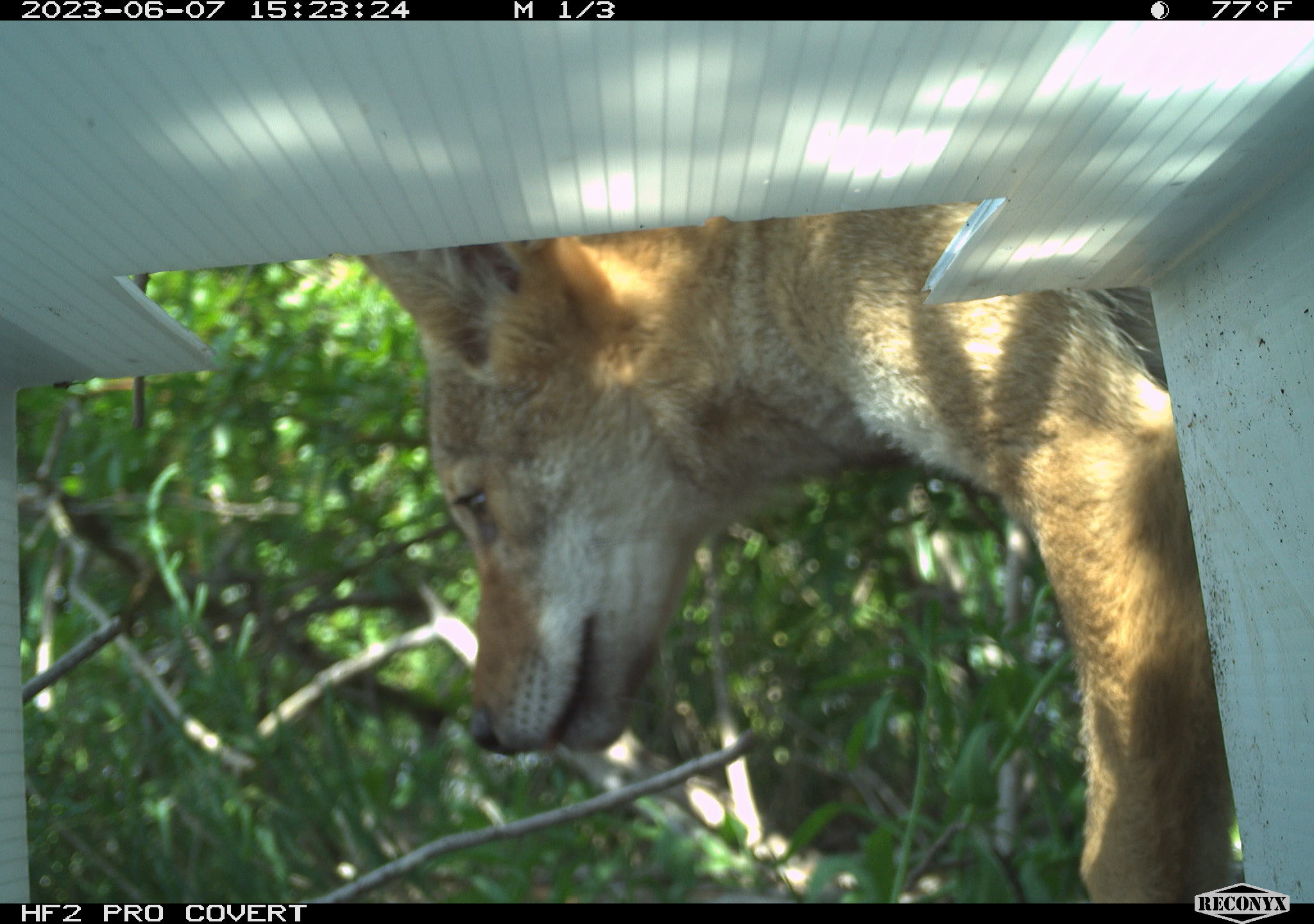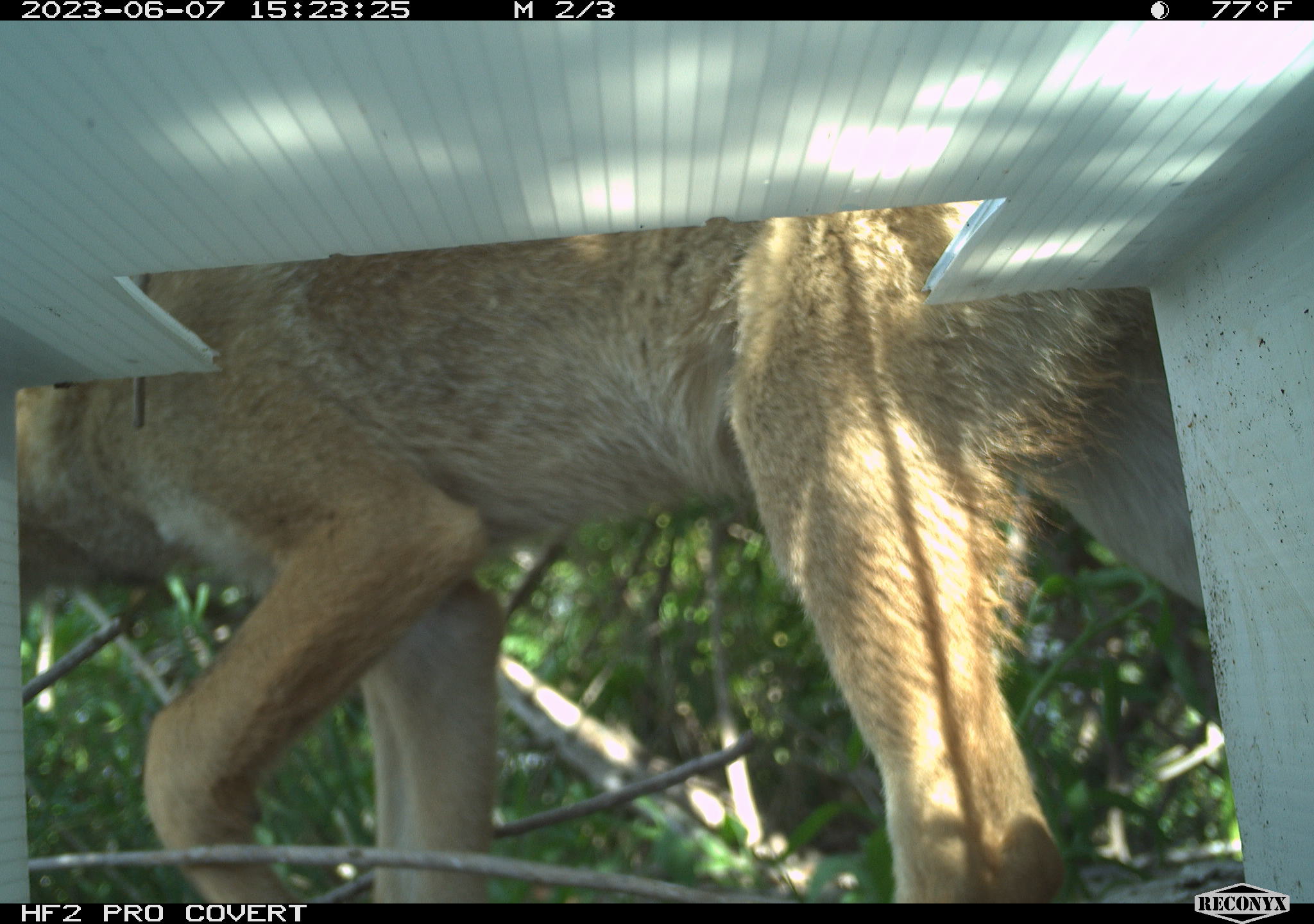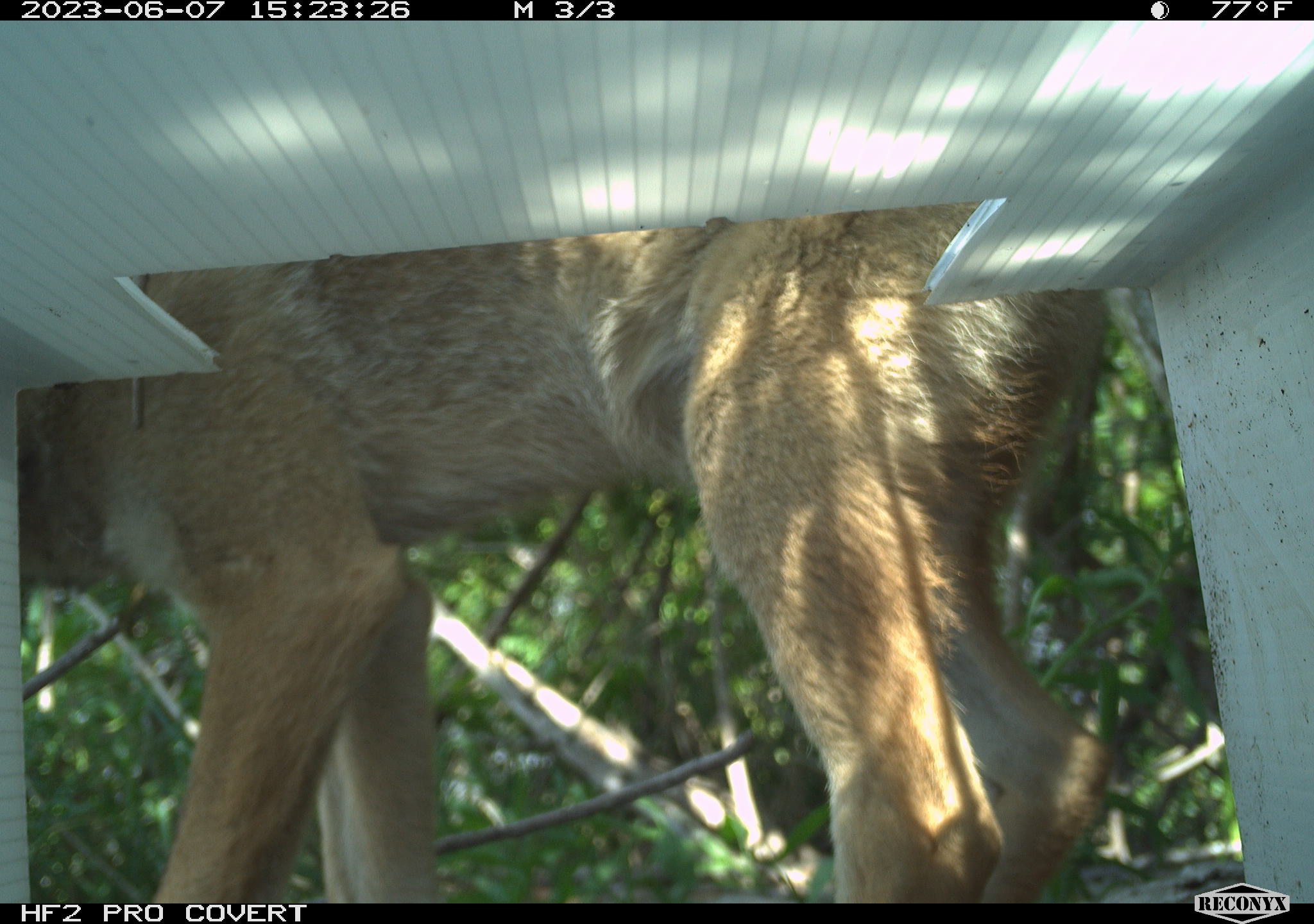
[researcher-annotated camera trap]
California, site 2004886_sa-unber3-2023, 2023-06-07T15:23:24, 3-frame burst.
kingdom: Animalia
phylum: Chordata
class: Mammalia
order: Carnivora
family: Canidae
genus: Canis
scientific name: Canis latrans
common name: coyote